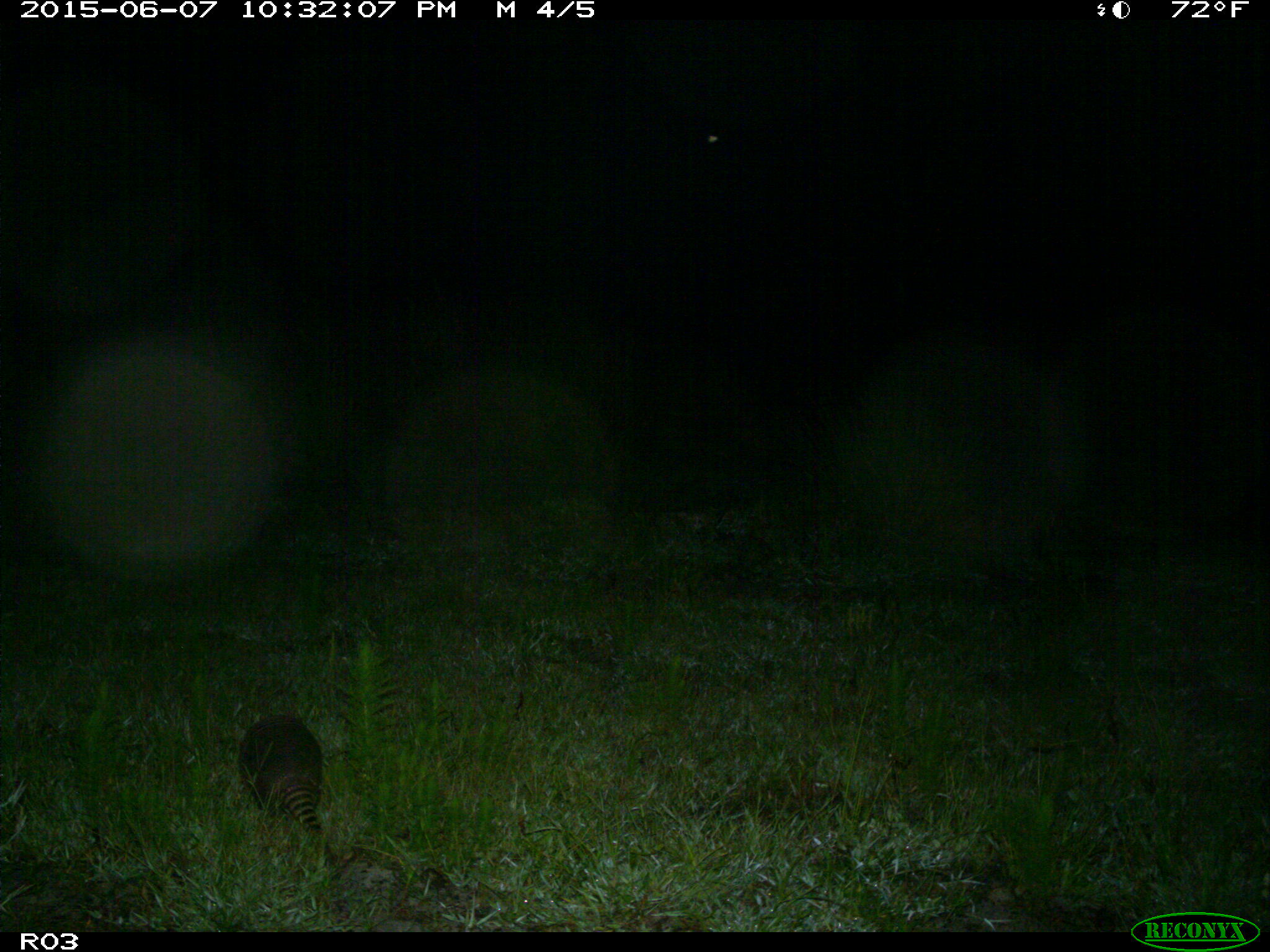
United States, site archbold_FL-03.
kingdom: Animalia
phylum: Chordata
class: Mammalia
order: Cingulata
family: Dasypodidae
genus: Dasypus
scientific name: Dasypus novemcinctus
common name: nine-banded armadillo